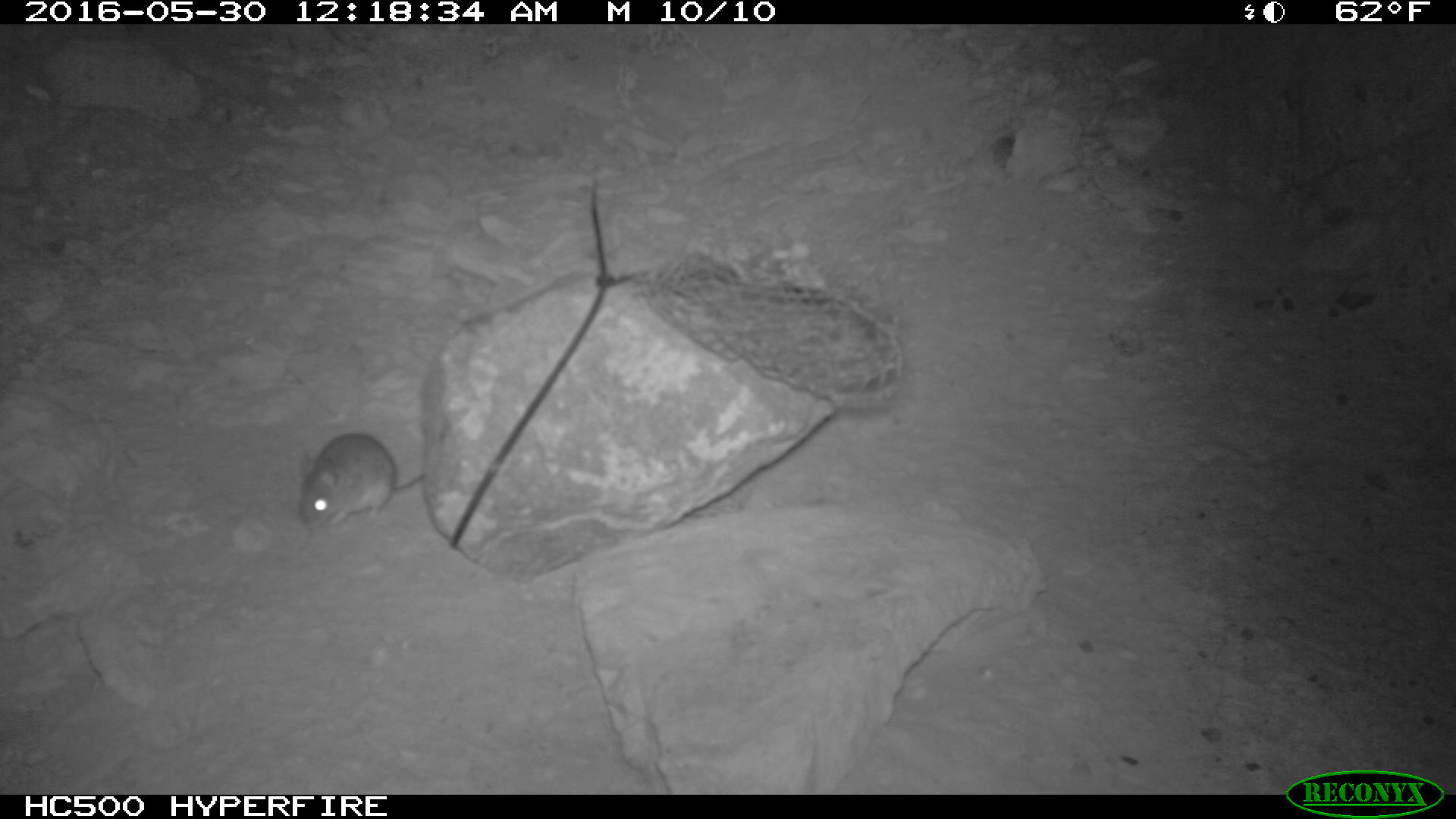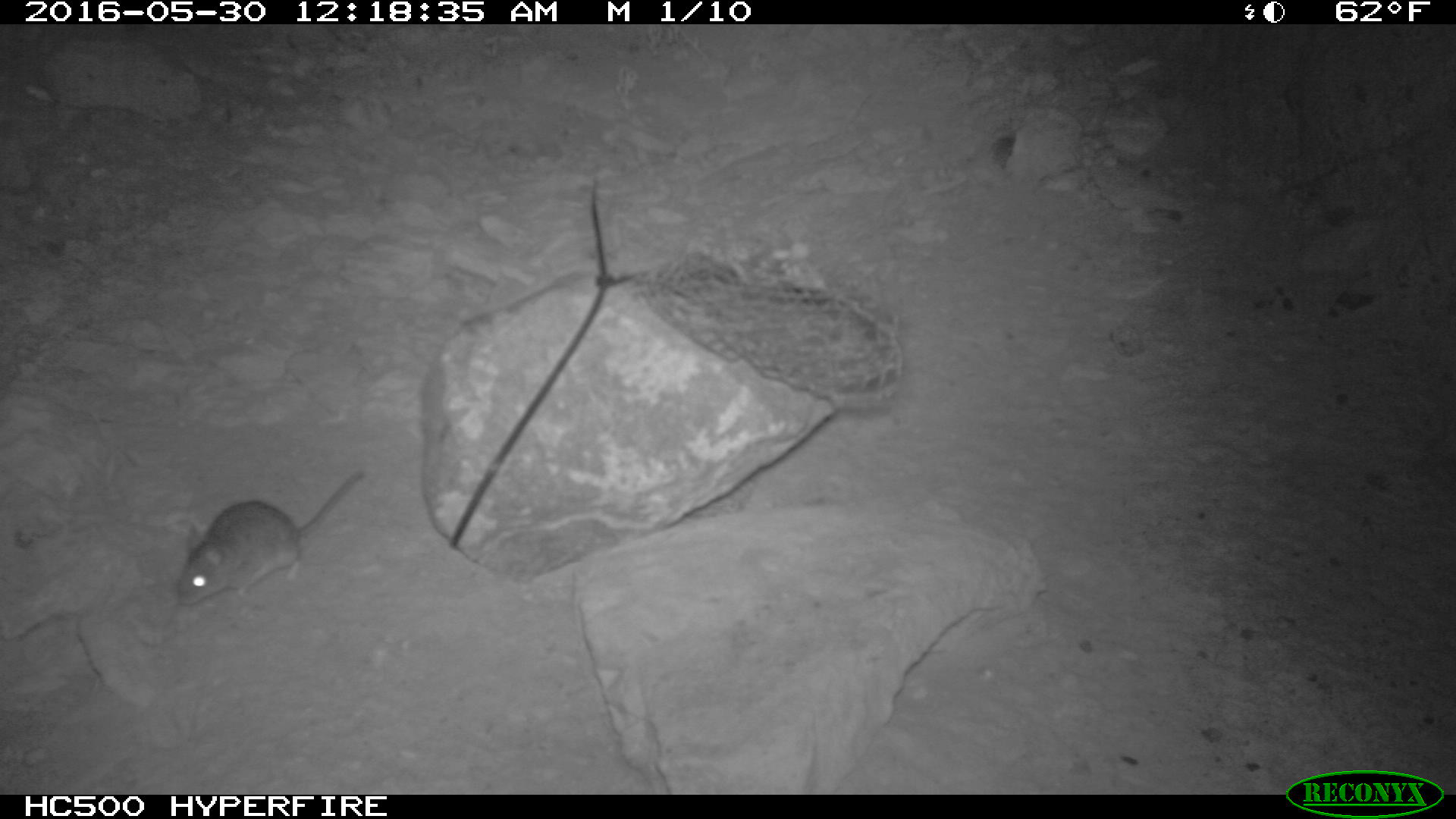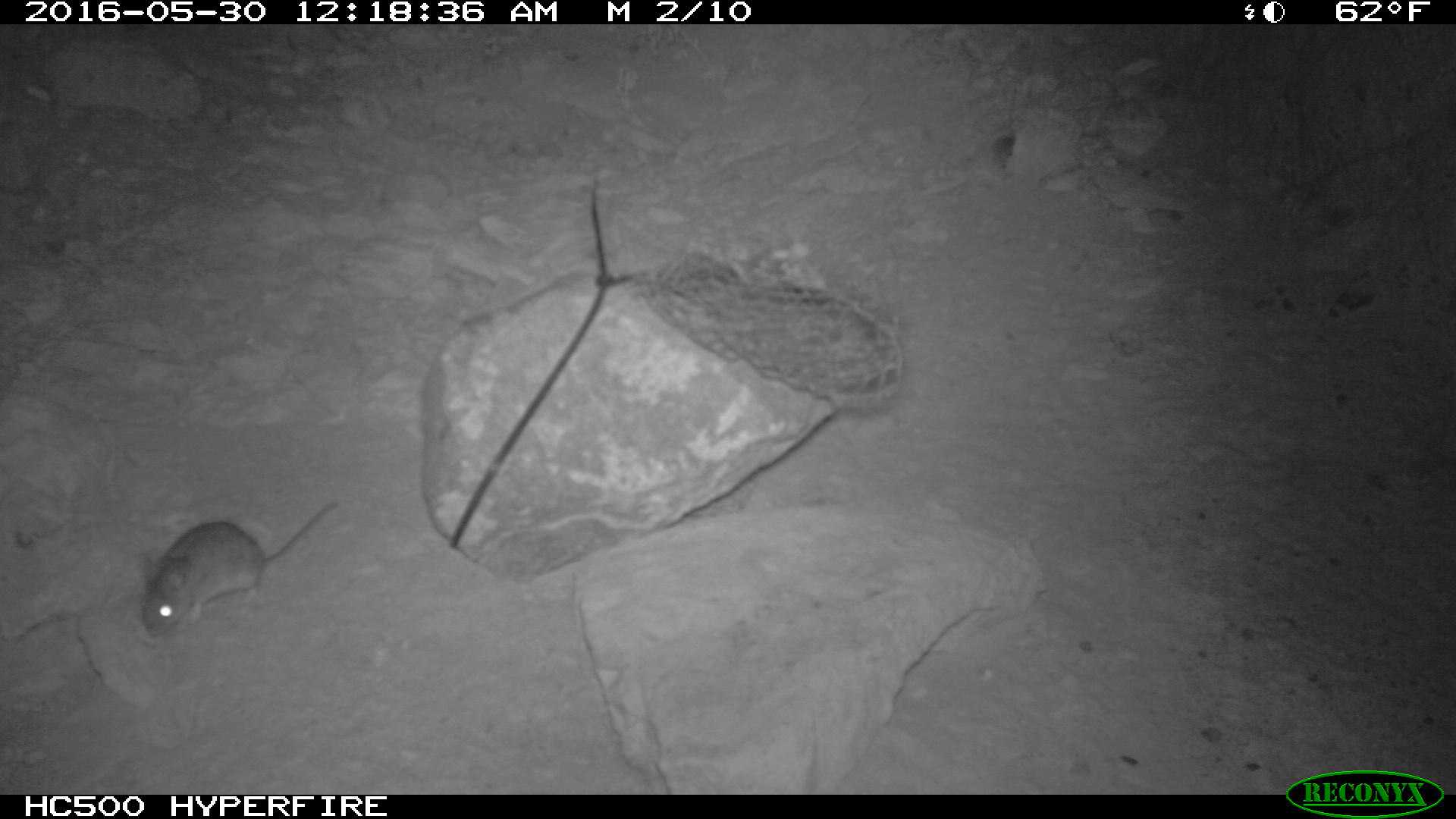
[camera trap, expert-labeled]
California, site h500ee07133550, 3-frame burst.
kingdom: Animalia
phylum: Chordata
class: Mammalia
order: Rodentia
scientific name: Rodentia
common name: rodent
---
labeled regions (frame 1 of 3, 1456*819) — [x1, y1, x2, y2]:
rodent: [298, 433, 422, 530]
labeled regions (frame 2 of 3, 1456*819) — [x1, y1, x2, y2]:
rodent: [175, 464, 369, 605]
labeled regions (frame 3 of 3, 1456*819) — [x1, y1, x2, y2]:
rodent: [141, 500, 337, 636]